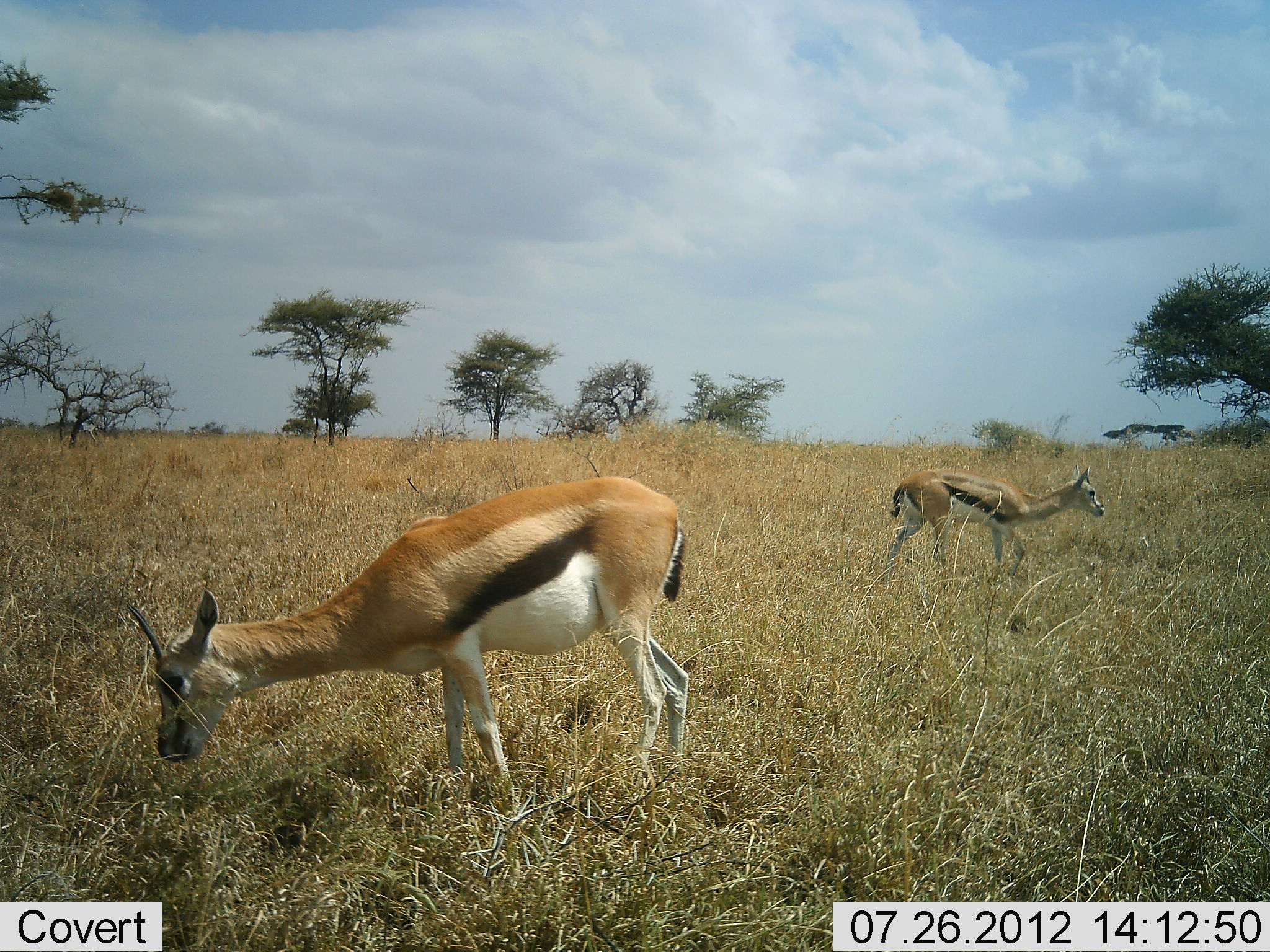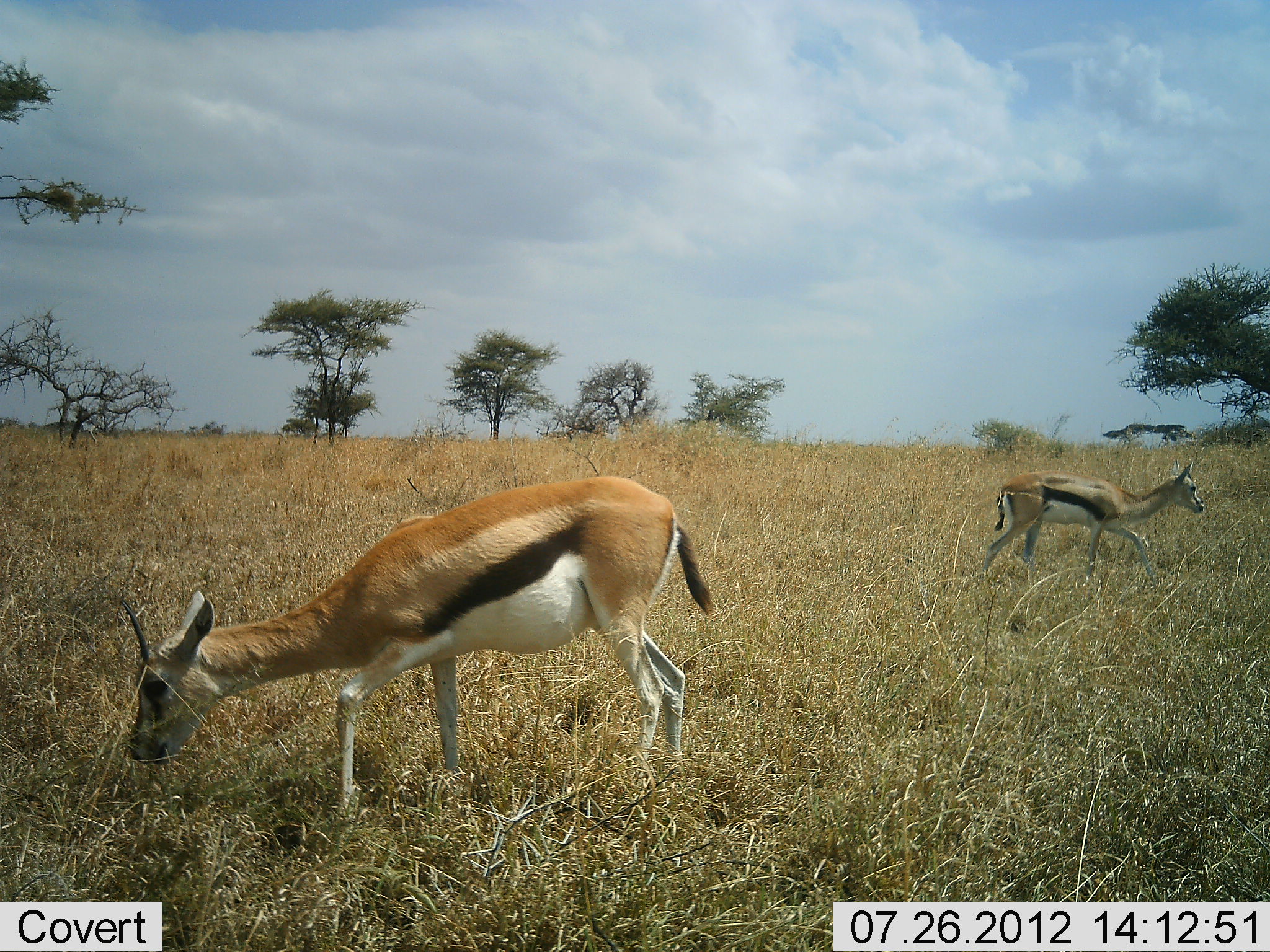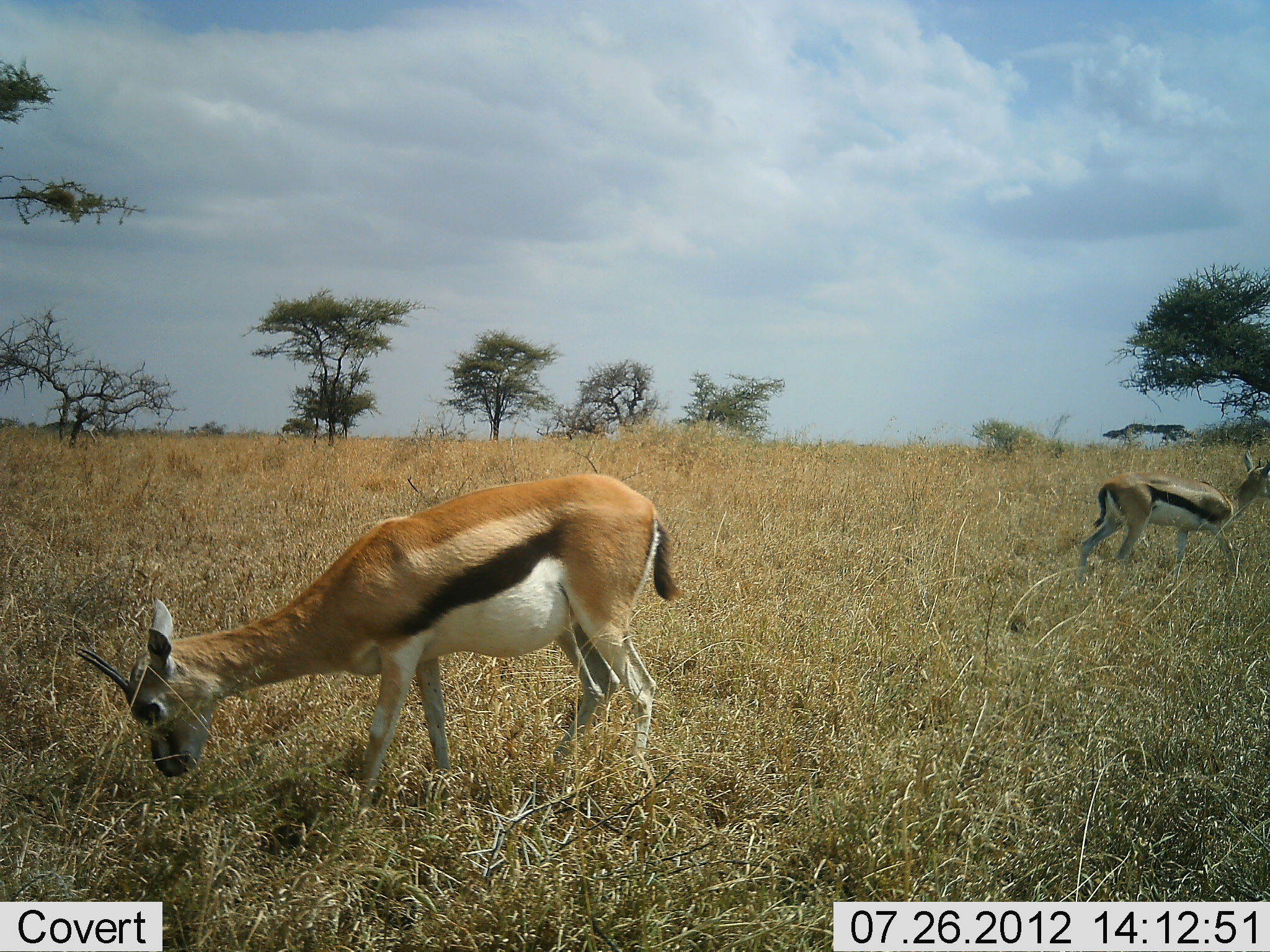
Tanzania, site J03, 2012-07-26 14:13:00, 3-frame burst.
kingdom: Animalia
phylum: Chordata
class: Mammalia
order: Artiodactyla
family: Bovidae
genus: Eudorcas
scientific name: Eudorcas thomsonii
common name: thomson's gazelle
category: gazellethomsons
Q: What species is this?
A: Gazellethomsons (thomson's gazelle) (Eudorcas thomsonii).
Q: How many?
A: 2.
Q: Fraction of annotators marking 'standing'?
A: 20%.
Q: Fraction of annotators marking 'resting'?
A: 0%.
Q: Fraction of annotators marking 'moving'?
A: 40%.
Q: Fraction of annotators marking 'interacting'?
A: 0%.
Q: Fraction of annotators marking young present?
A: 0%.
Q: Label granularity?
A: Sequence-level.